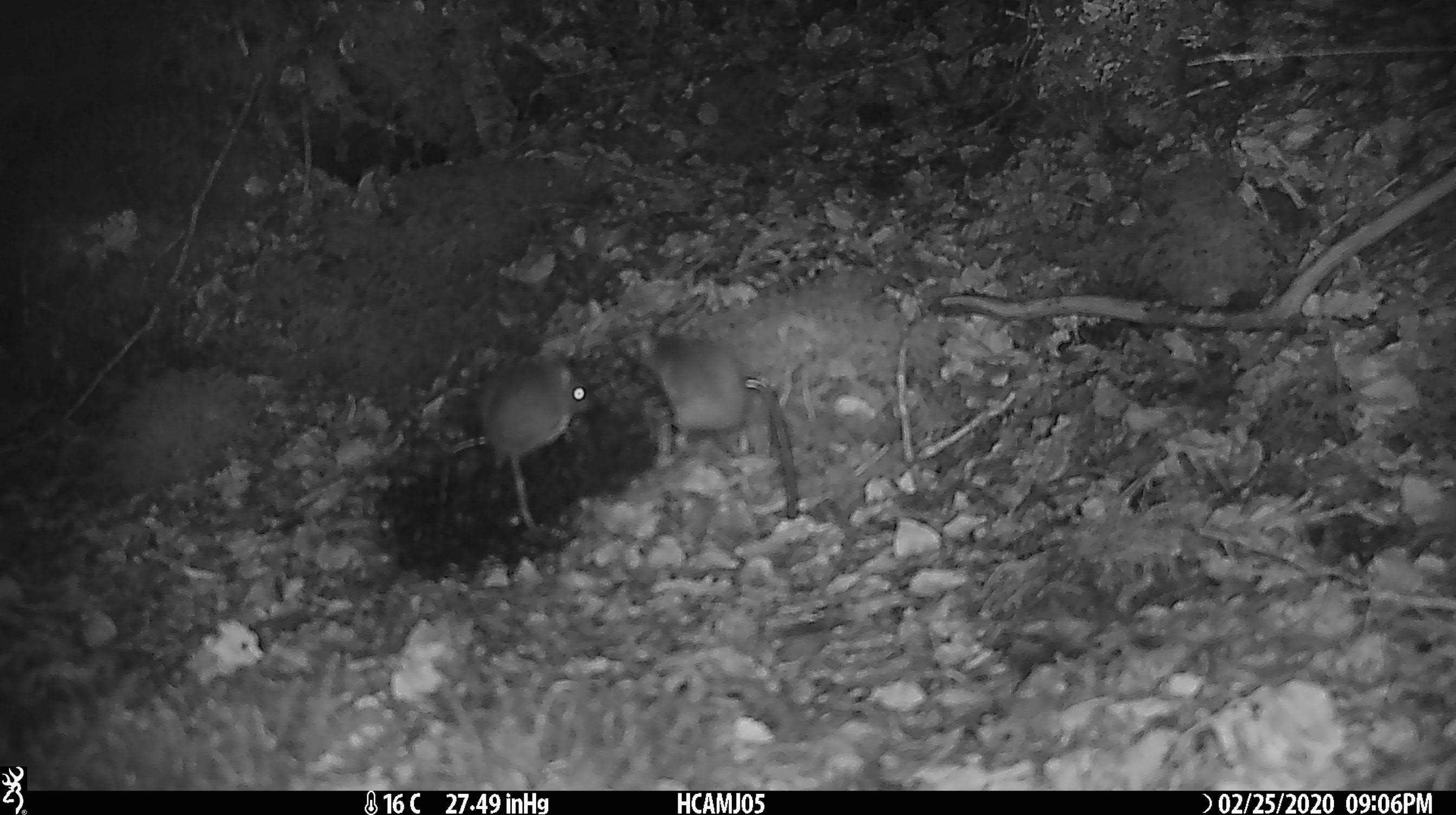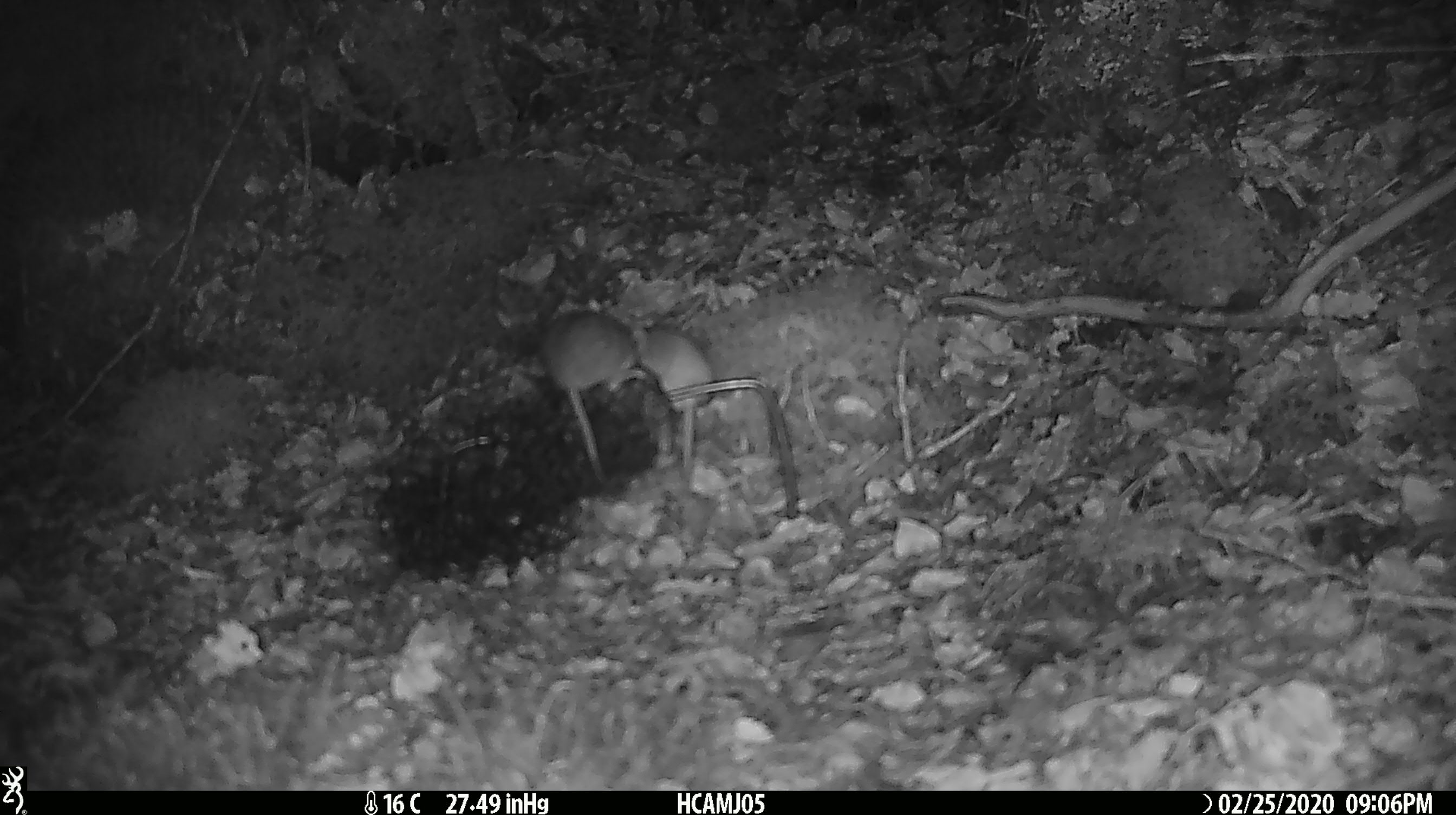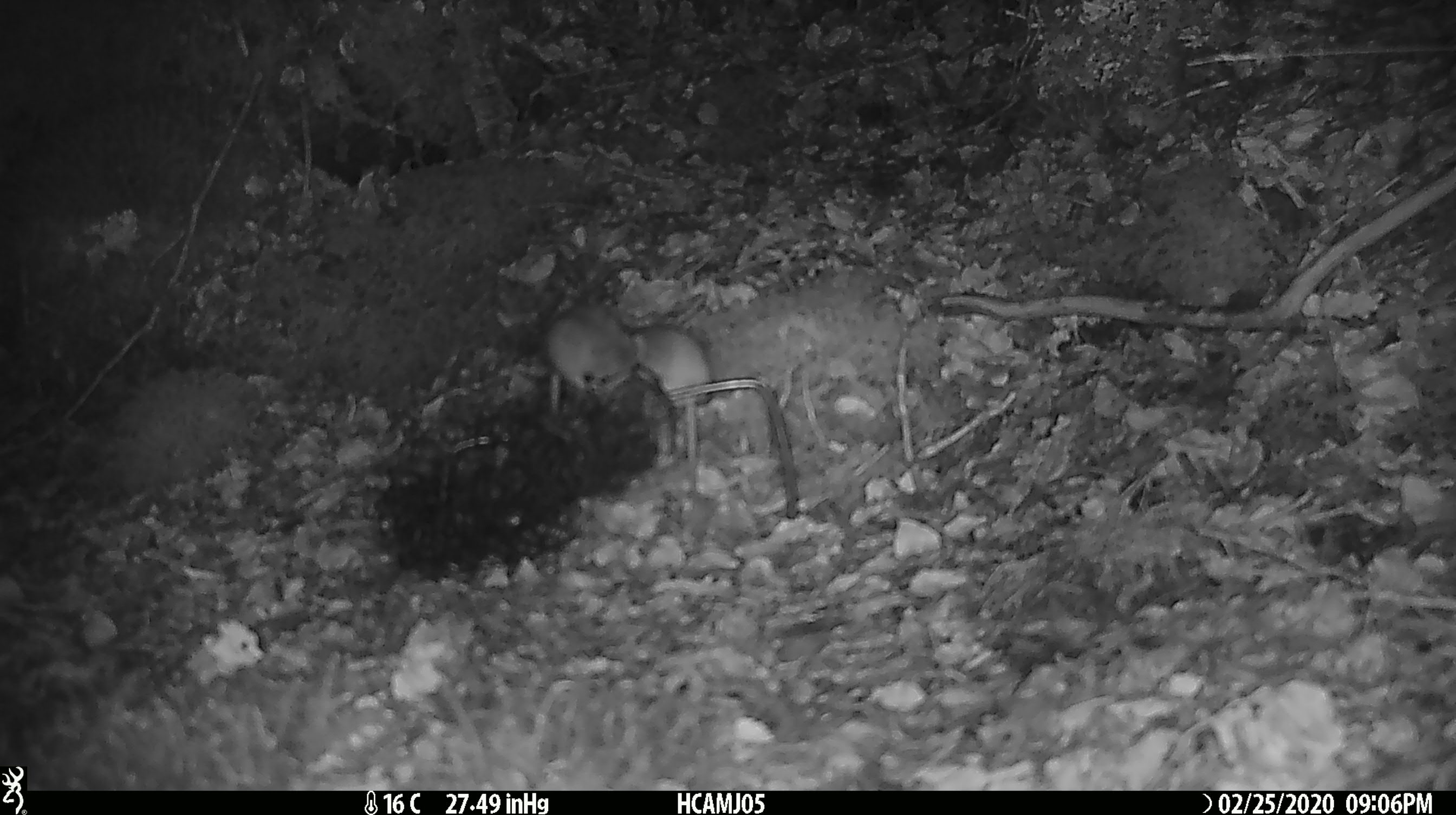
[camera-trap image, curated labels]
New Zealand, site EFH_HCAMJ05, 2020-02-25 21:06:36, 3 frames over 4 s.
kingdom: Animalia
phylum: Chordata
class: Mammalia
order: Rodentia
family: Muridae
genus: Mus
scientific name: Mus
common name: mouse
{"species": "mouse (Mus)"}